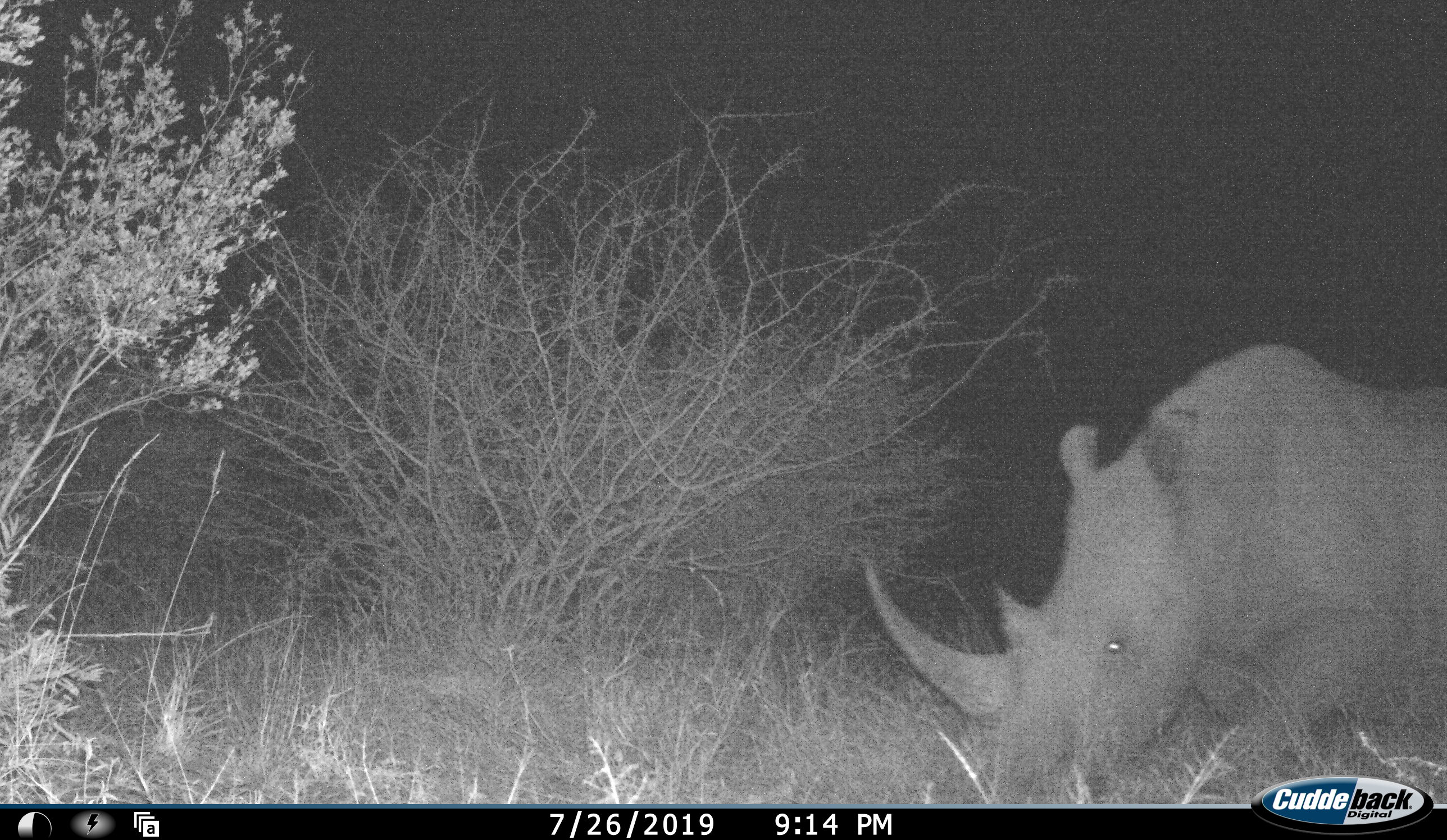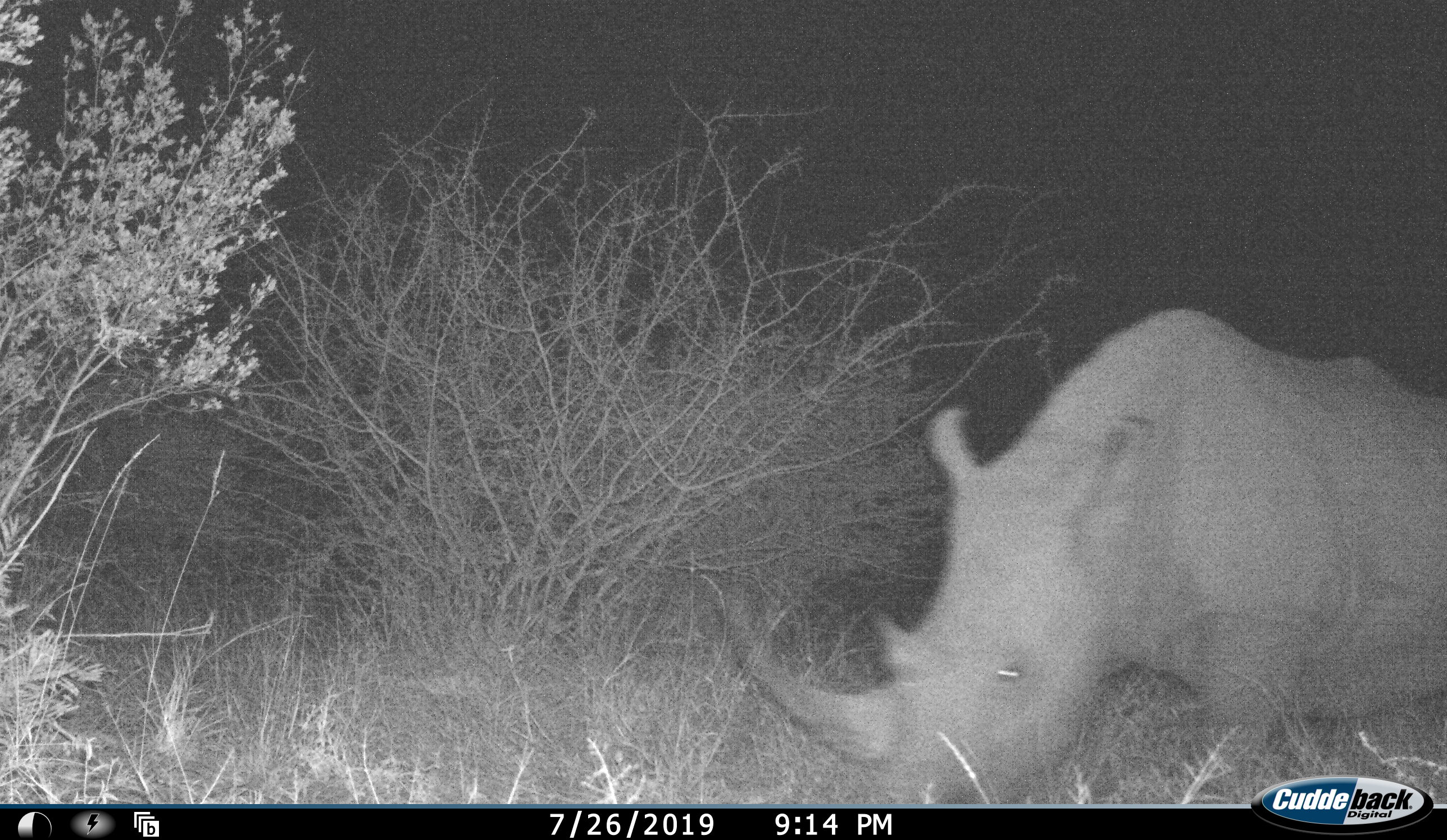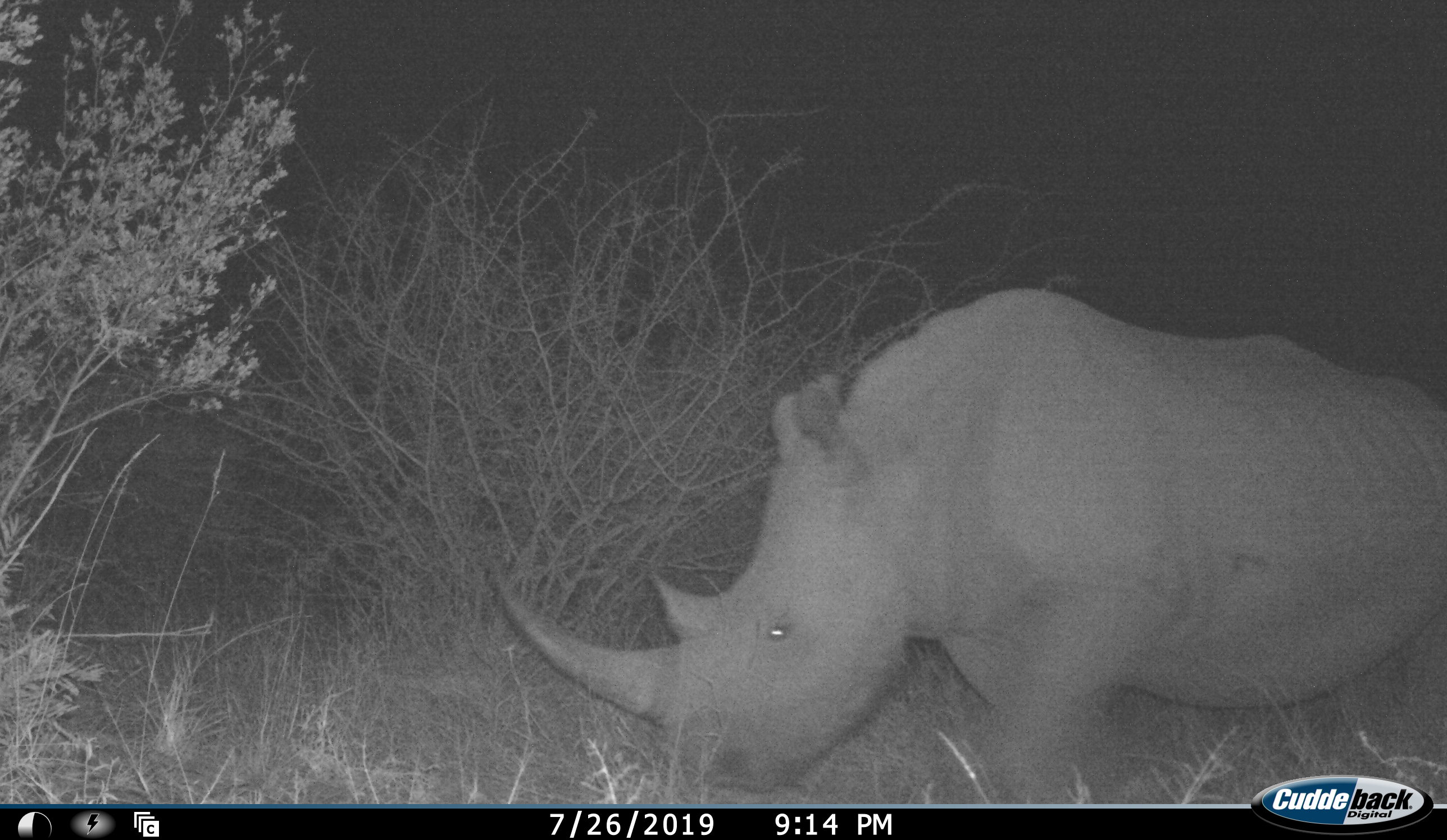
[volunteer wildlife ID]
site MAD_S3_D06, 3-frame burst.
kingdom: Animalia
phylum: Chordata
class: Mammalia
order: Perissodactyla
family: Rhinocerotidae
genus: Ceratotherium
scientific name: Ceratotherium simum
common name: white rhinoceros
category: rhinoceroswhite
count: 1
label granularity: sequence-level